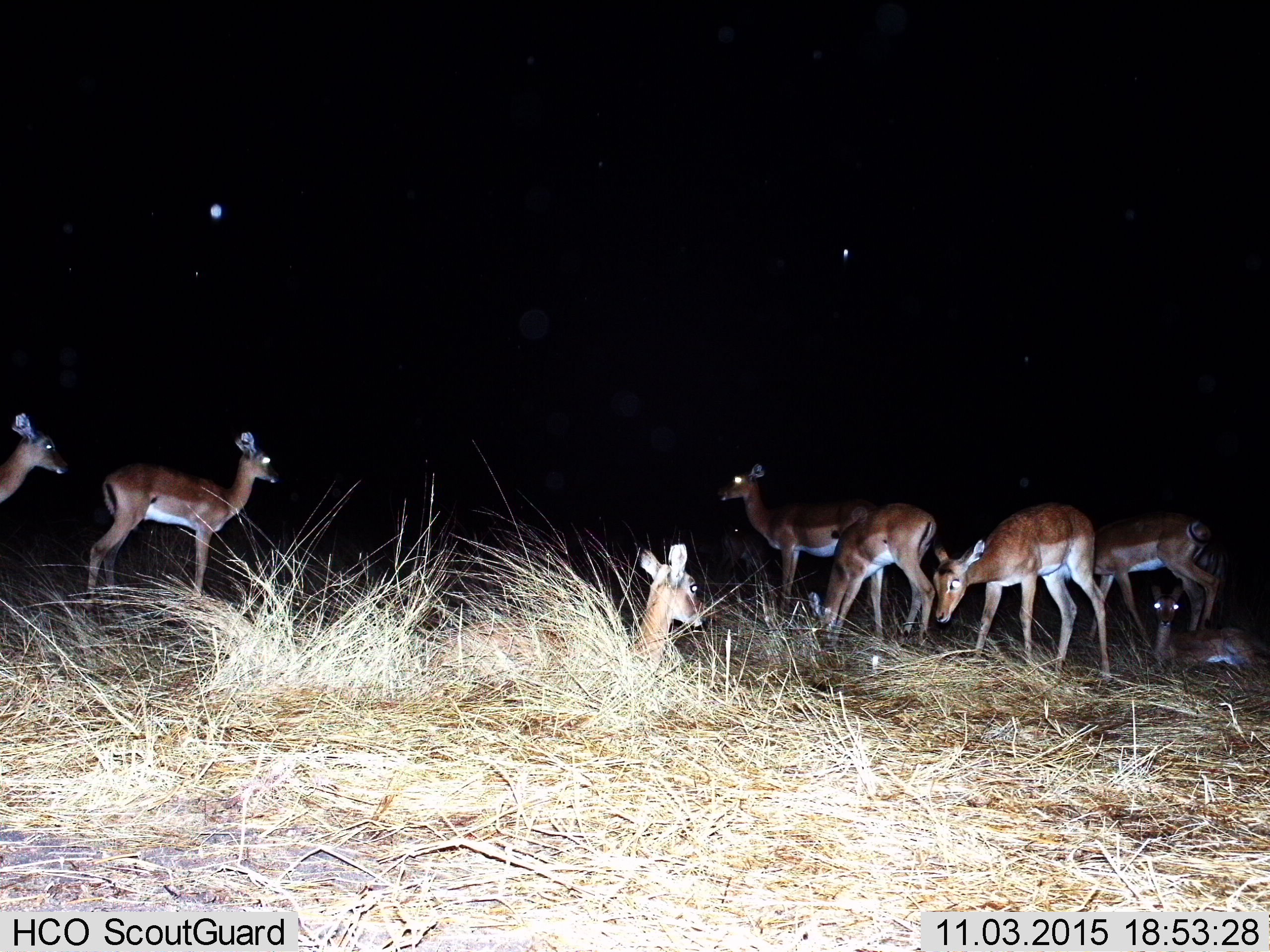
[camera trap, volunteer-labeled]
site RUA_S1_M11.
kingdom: Animalia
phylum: Chordata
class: Mammalia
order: Artiodactyla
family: Bovidae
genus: Aepyceros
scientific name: Aepyceros melampus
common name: impala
Impala (Aepyceros melampus), count 8. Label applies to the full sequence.